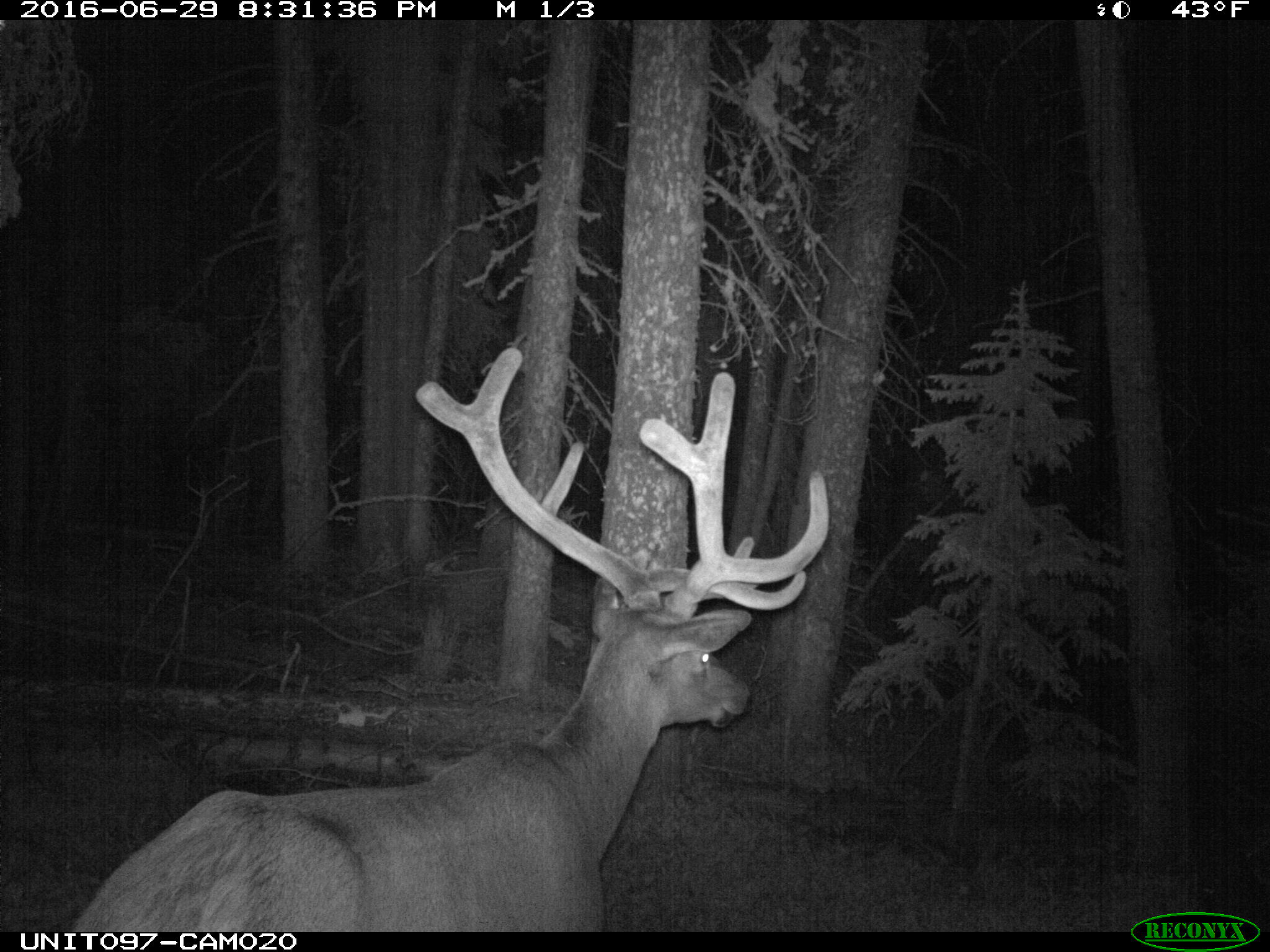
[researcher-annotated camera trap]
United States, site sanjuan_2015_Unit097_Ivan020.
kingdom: Animalia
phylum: Chordata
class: Mammalia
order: Artiodactyla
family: Cervidae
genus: Cervus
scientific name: Cervus elaphus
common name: red deer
Cervus elaphus (red deer).